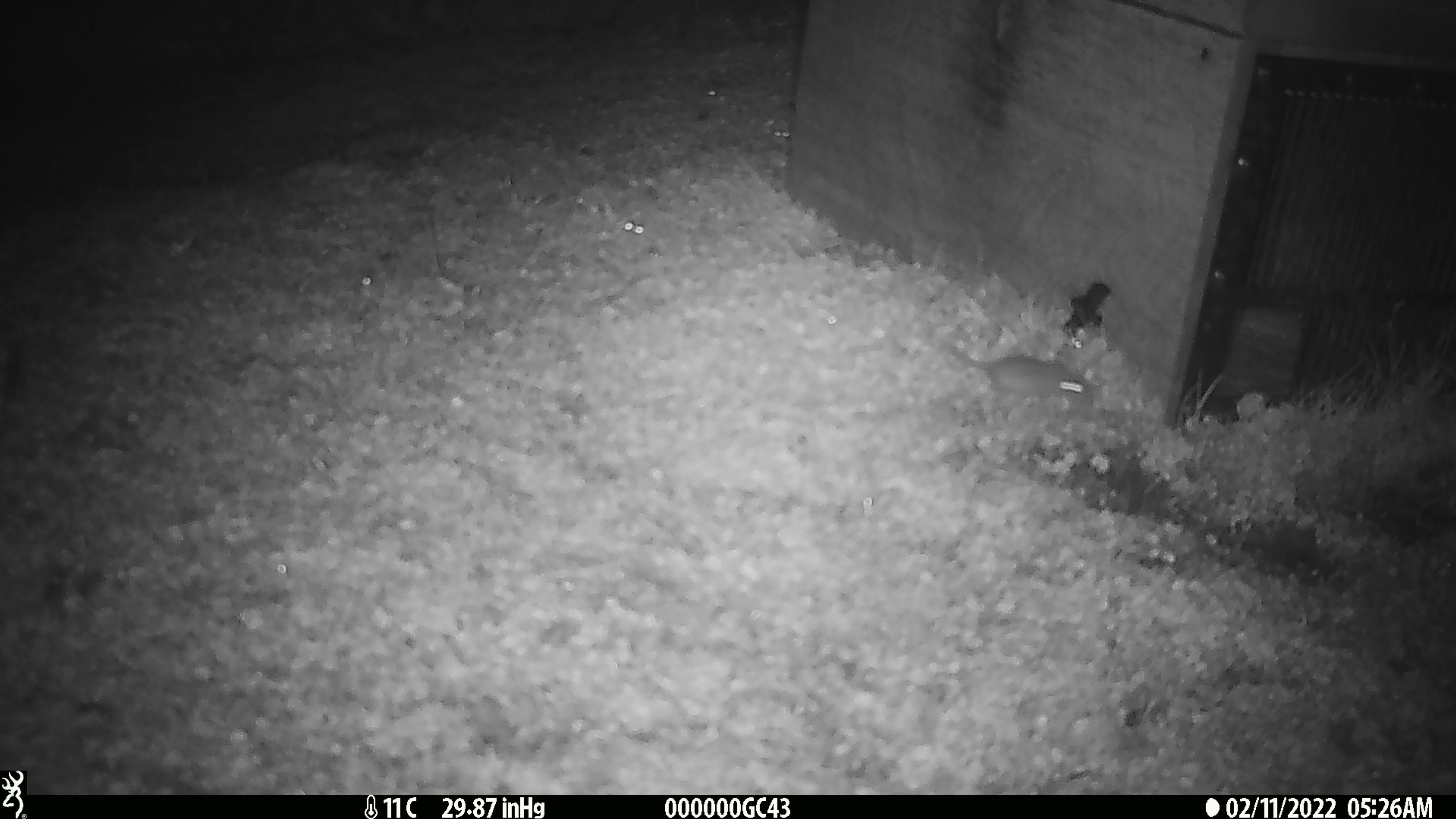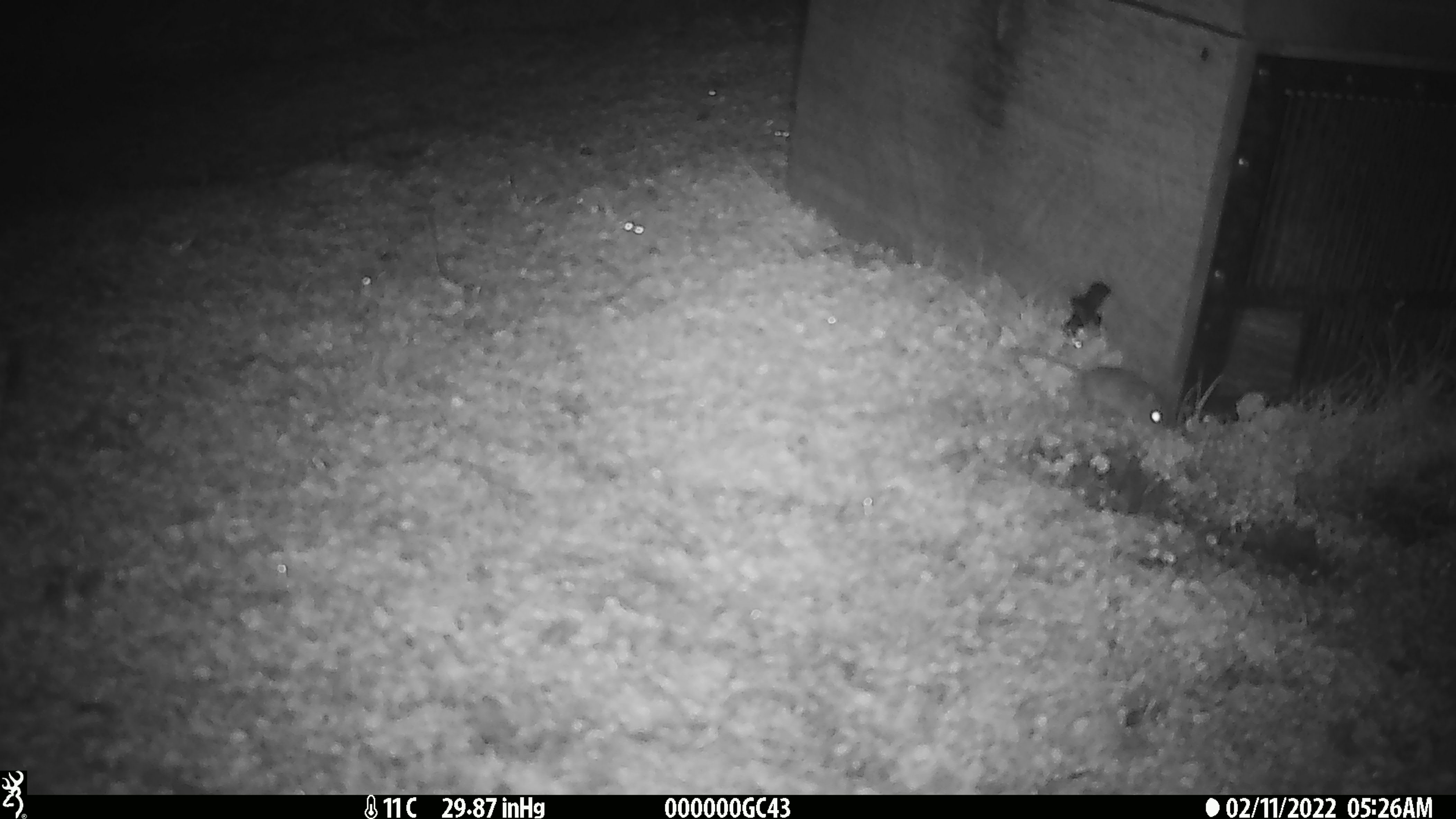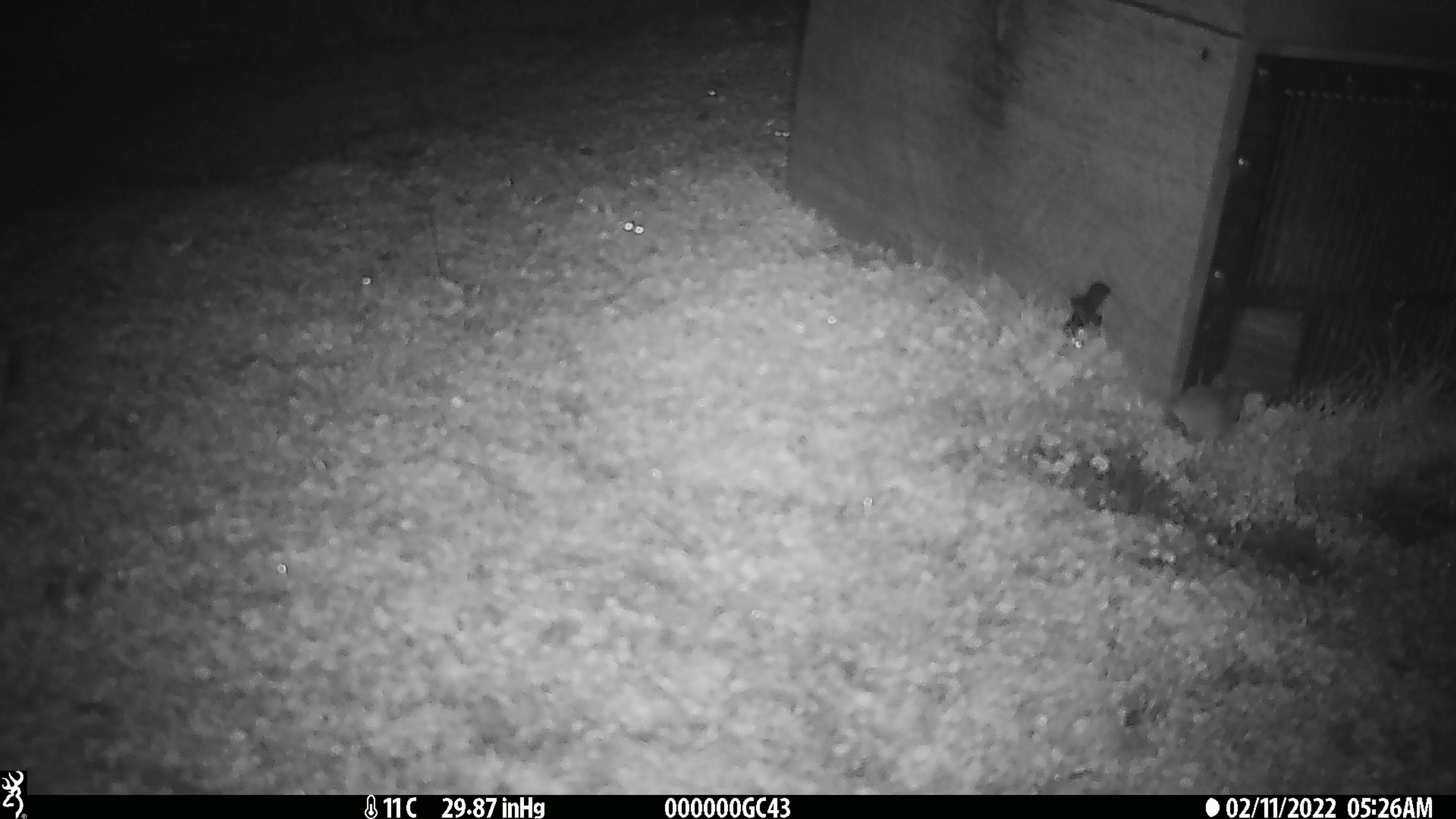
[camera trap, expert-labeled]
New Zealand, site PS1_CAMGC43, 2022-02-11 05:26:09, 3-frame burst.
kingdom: Animalia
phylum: Chordata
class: Mammalia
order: Rodentia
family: Muridae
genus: Mus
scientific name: Mus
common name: mouse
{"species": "mouse (Mus)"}